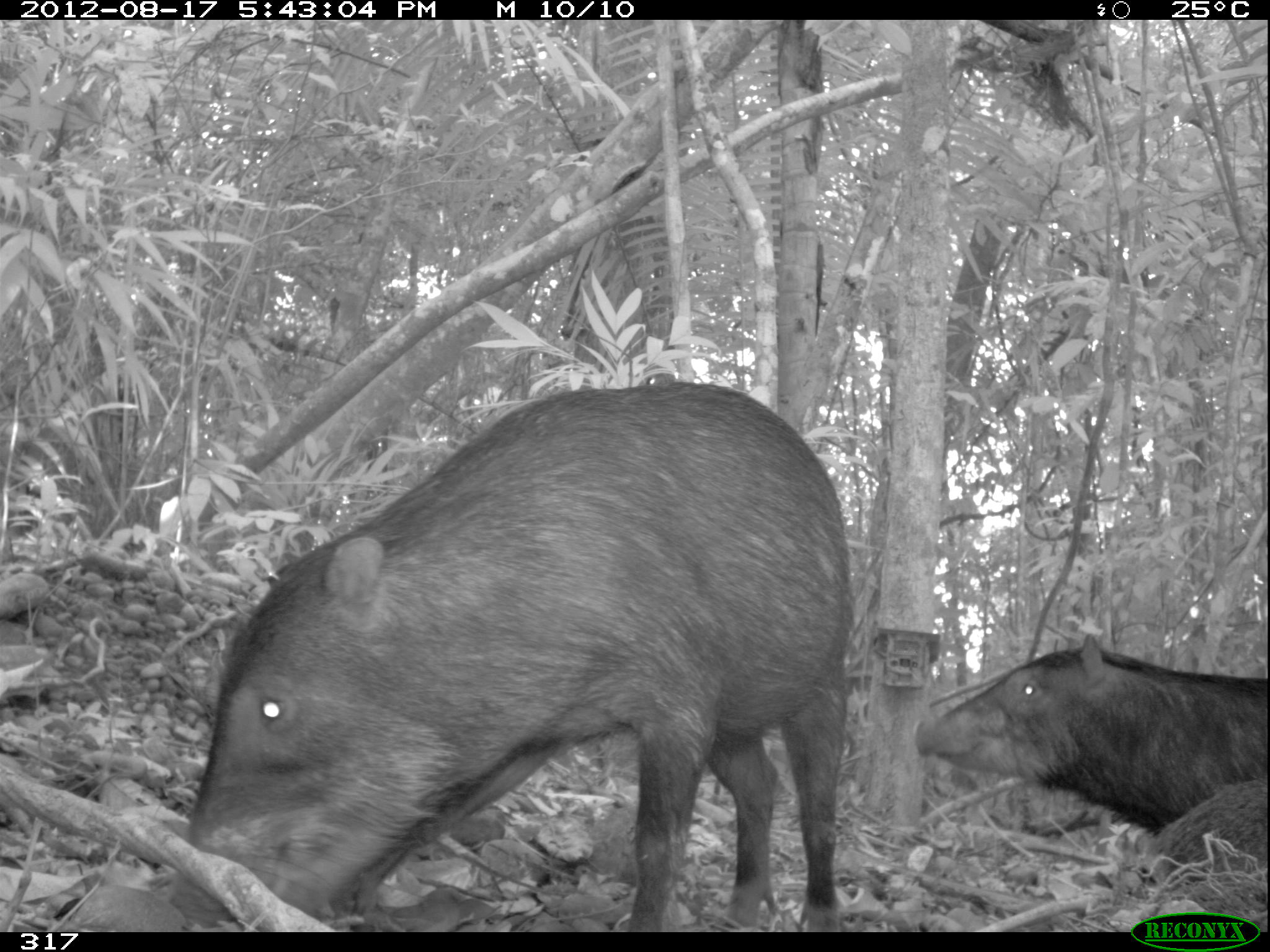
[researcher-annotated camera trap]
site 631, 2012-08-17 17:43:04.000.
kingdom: Animalia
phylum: Chordata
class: Mammalia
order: Artiodactyla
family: Tayassuidae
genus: Tayassu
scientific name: Tayassu pecari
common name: white-lipped peccary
Tayassu pecari (white-lipped peccary).